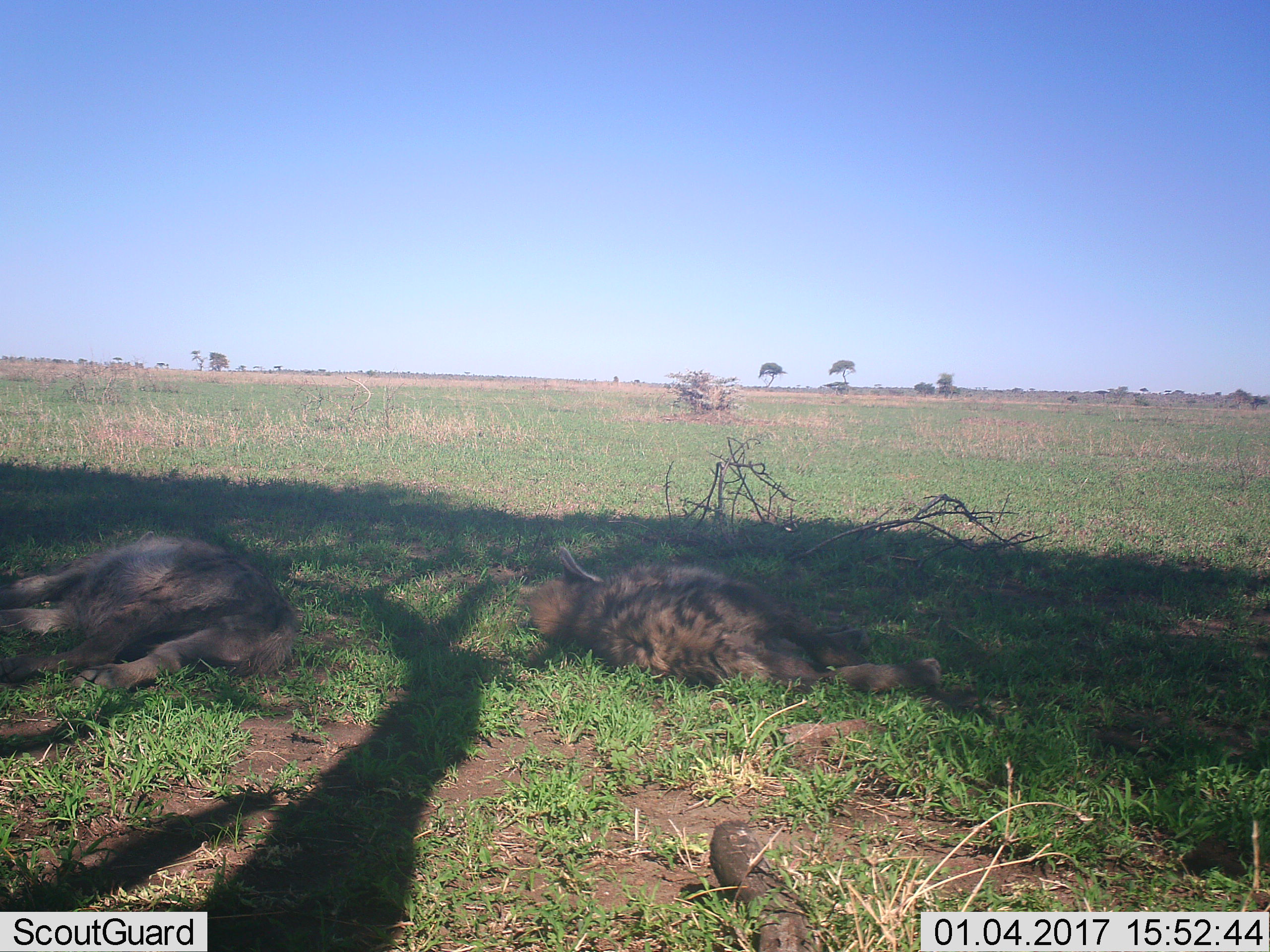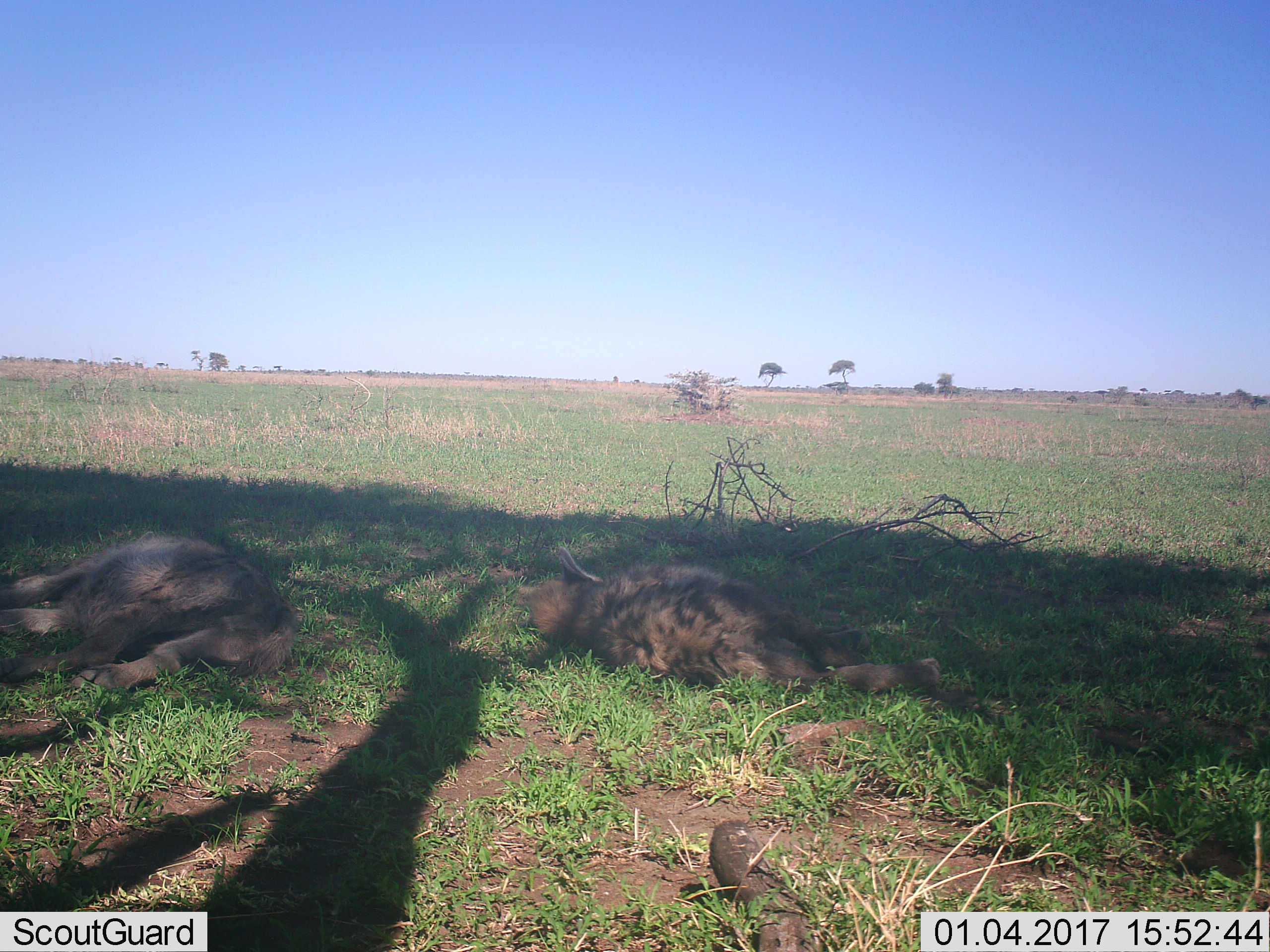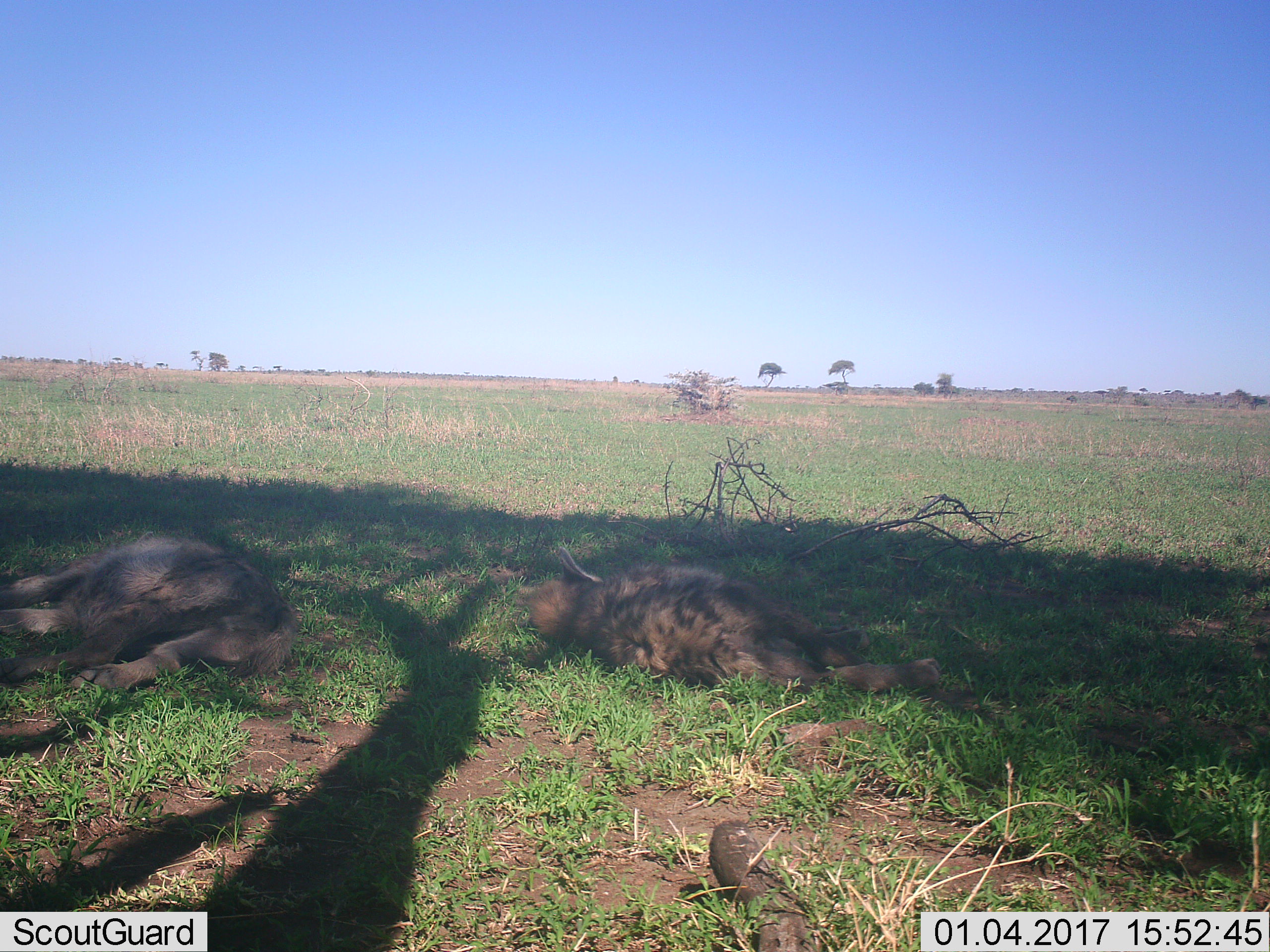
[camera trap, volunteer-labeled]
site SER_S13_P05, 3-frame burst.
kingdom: Animalia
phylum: Chordata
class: Mammalia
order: Carnivora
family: Hyaenidae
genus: Crocuta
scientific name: Crocuta crocuta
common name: spotted hyena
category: hyenaspotted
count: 2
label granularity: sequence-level